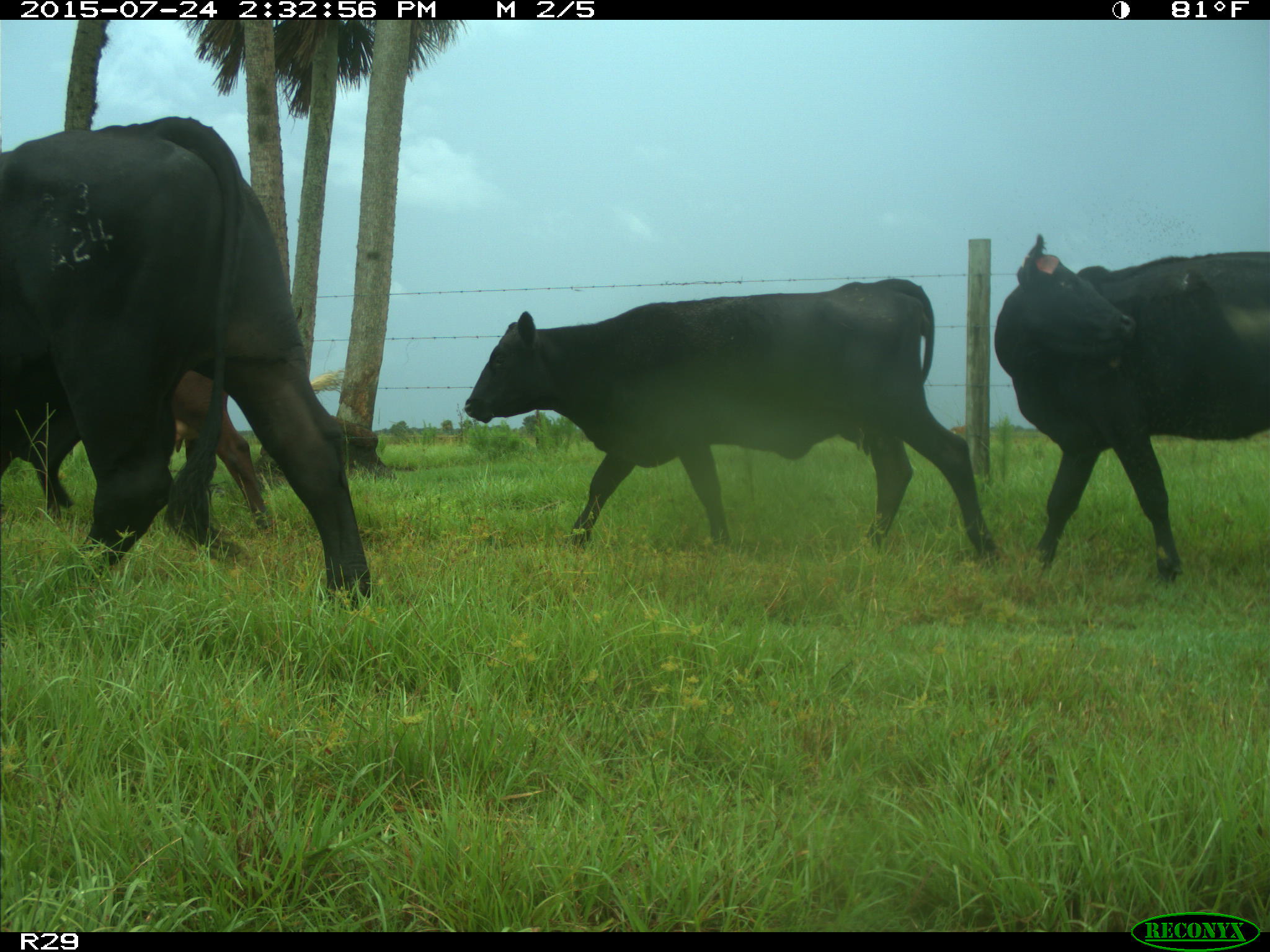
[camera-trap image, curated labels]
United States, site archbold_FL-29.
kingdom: Animalia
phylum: Chordata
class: Mammalia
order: Artiodactyla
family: Bovidae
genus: Bos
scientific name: Bos taurus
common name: domestic cow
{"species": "Bos taurus (domestic cow)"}